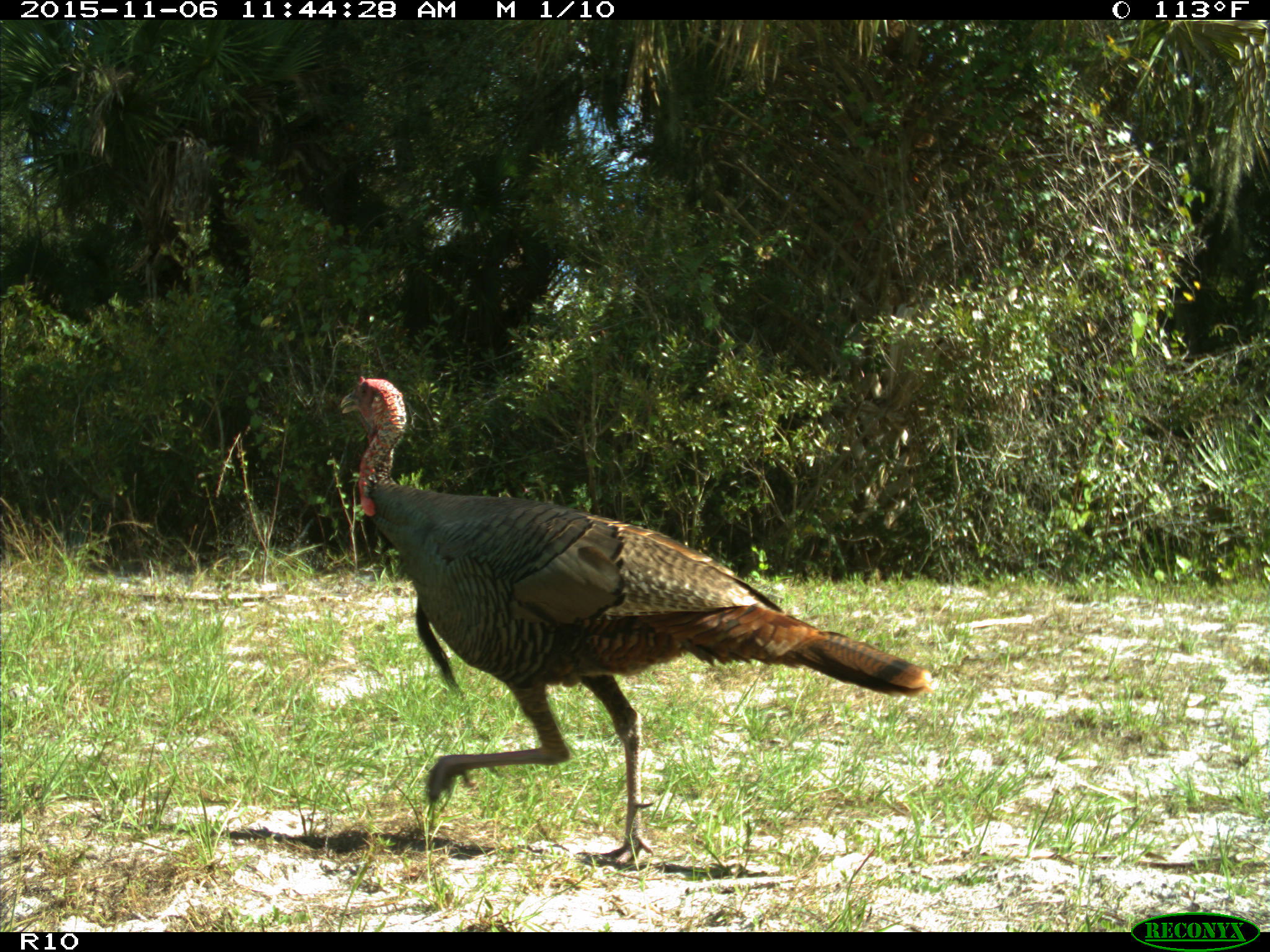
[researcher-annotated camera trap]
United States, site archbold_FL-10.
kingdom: Animalia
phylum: Chordata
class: Aves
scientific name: Aves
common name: birds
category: unidentified bird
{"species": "unidentified bird (birds) (Aves)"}